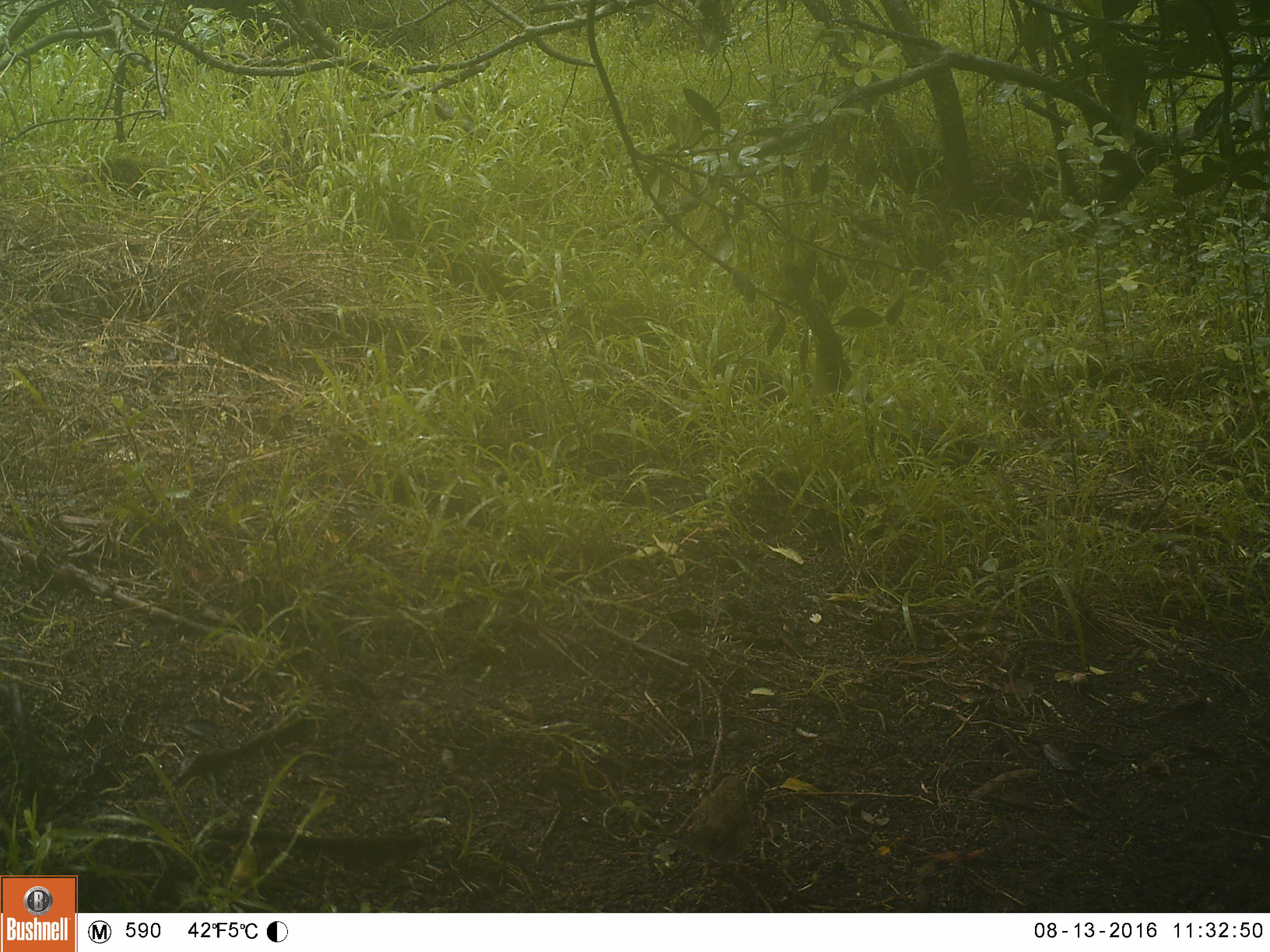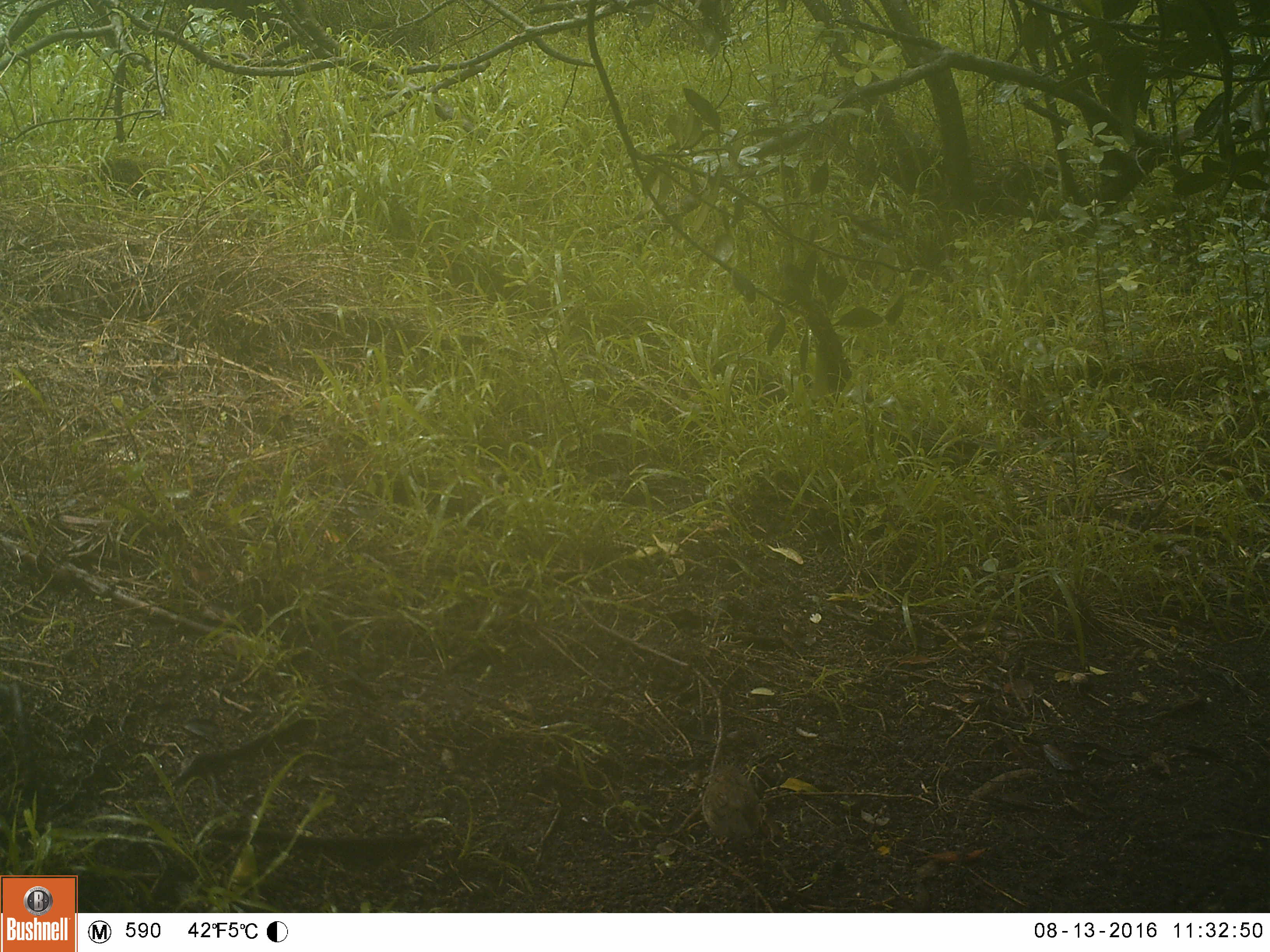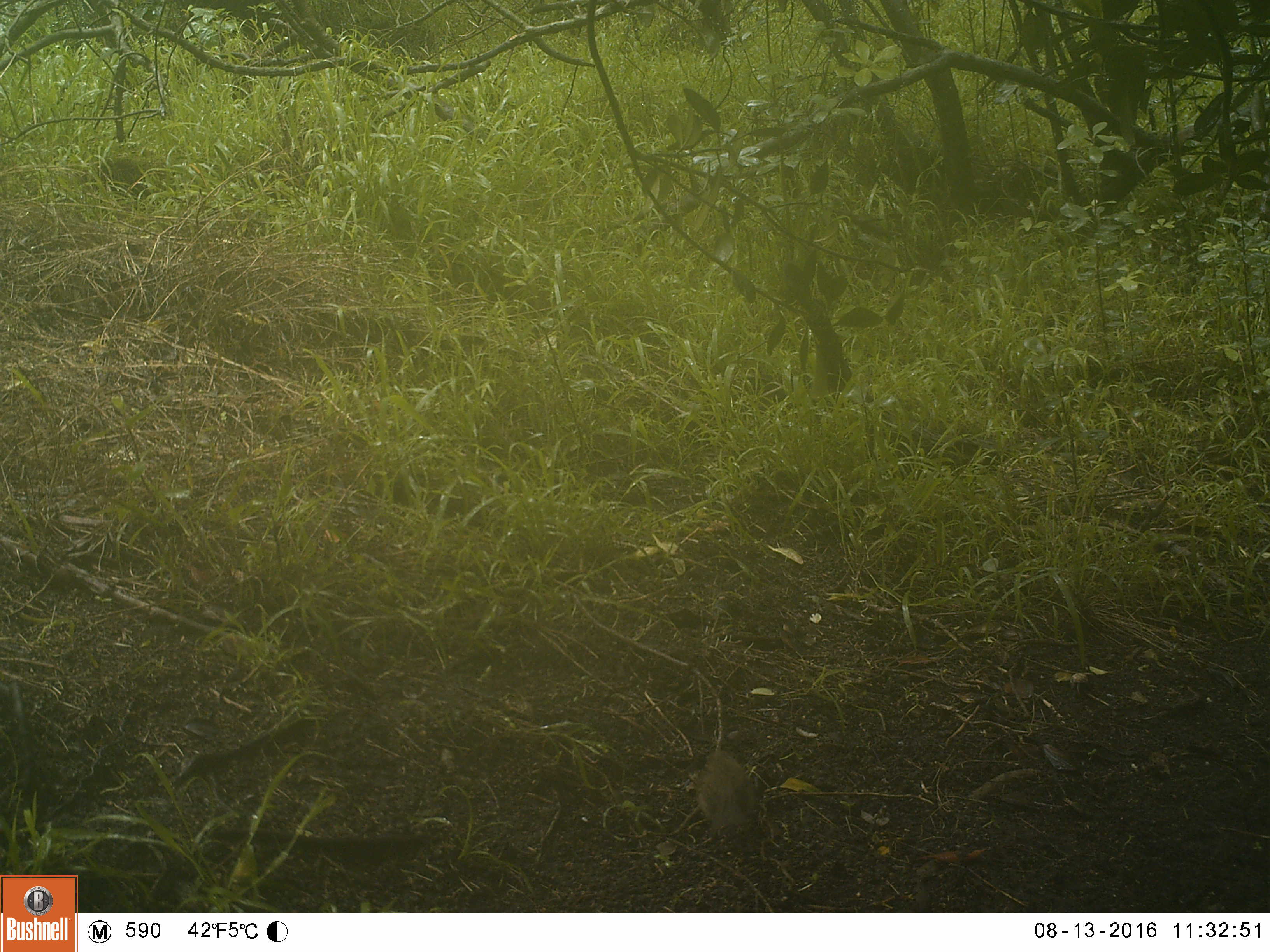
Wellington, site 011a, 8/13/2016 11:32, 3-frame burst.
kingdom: Animalia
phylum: Chordata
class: Aves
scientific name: Aves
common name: bird